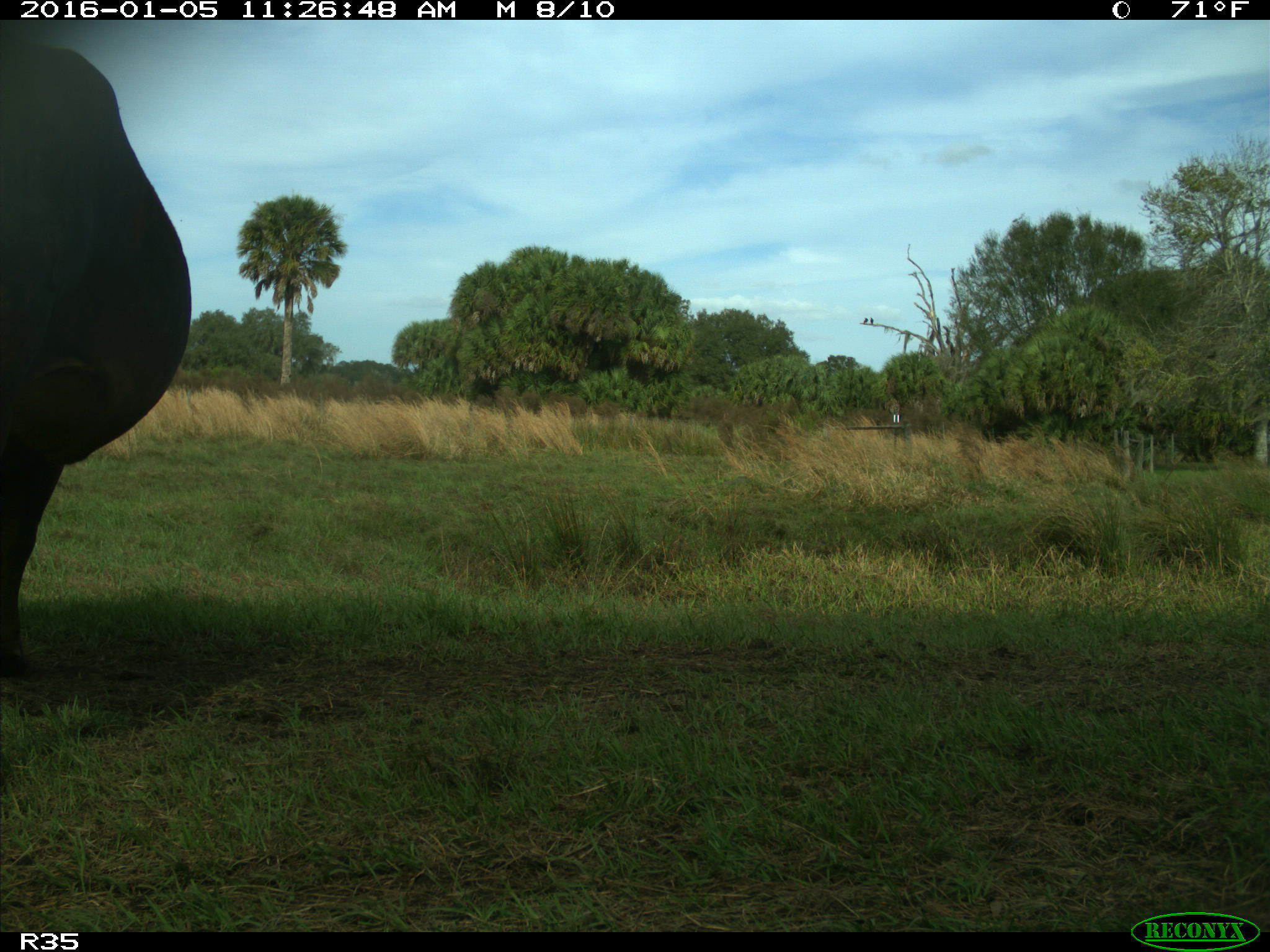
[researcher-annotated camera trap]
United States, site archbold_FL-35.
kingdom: Animalia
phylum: Chordata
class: Mammalia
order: Artiodactyla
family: Bovidae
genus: Bos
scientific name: Bos taurus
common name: domestic cow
Bos taurus (domestic cow).